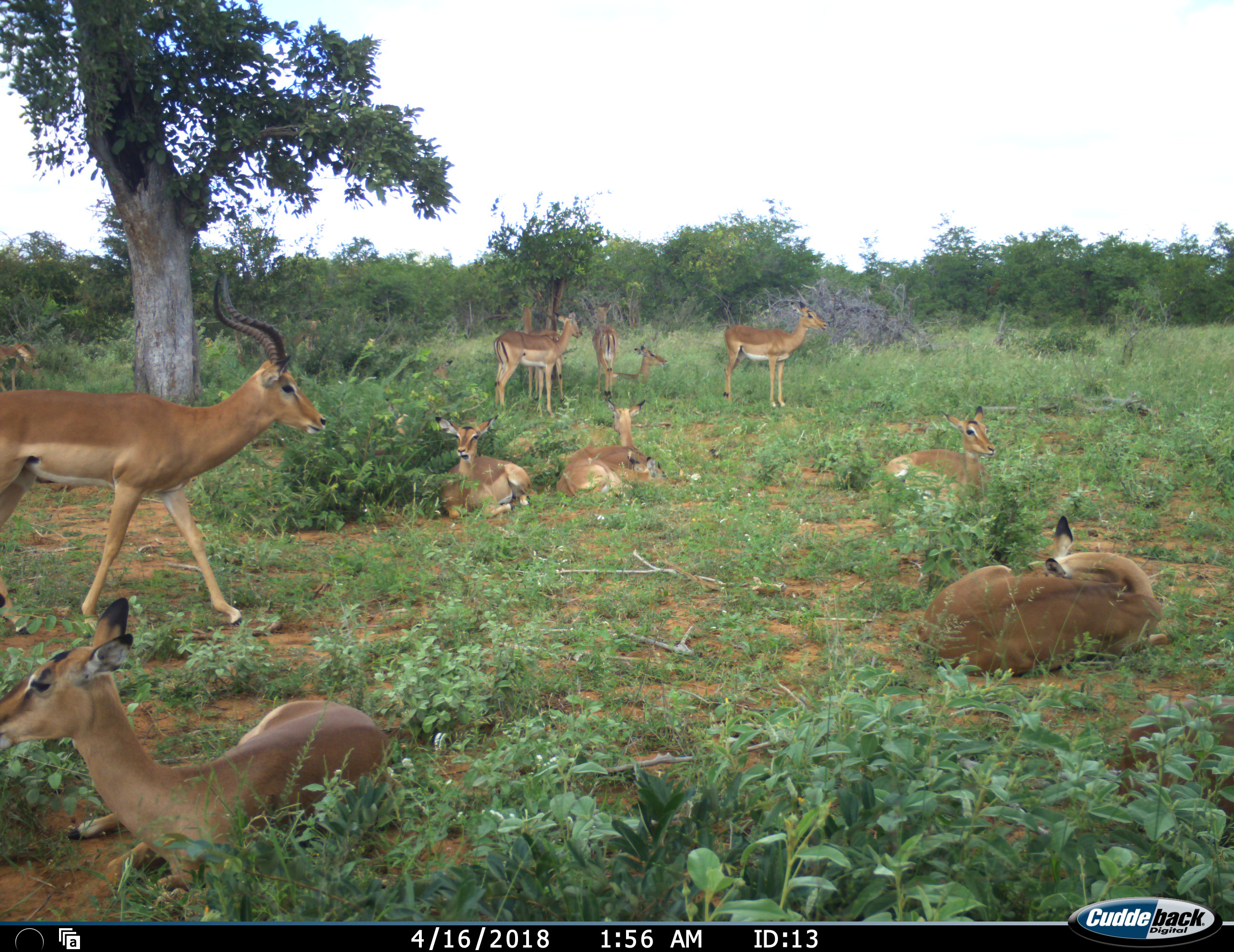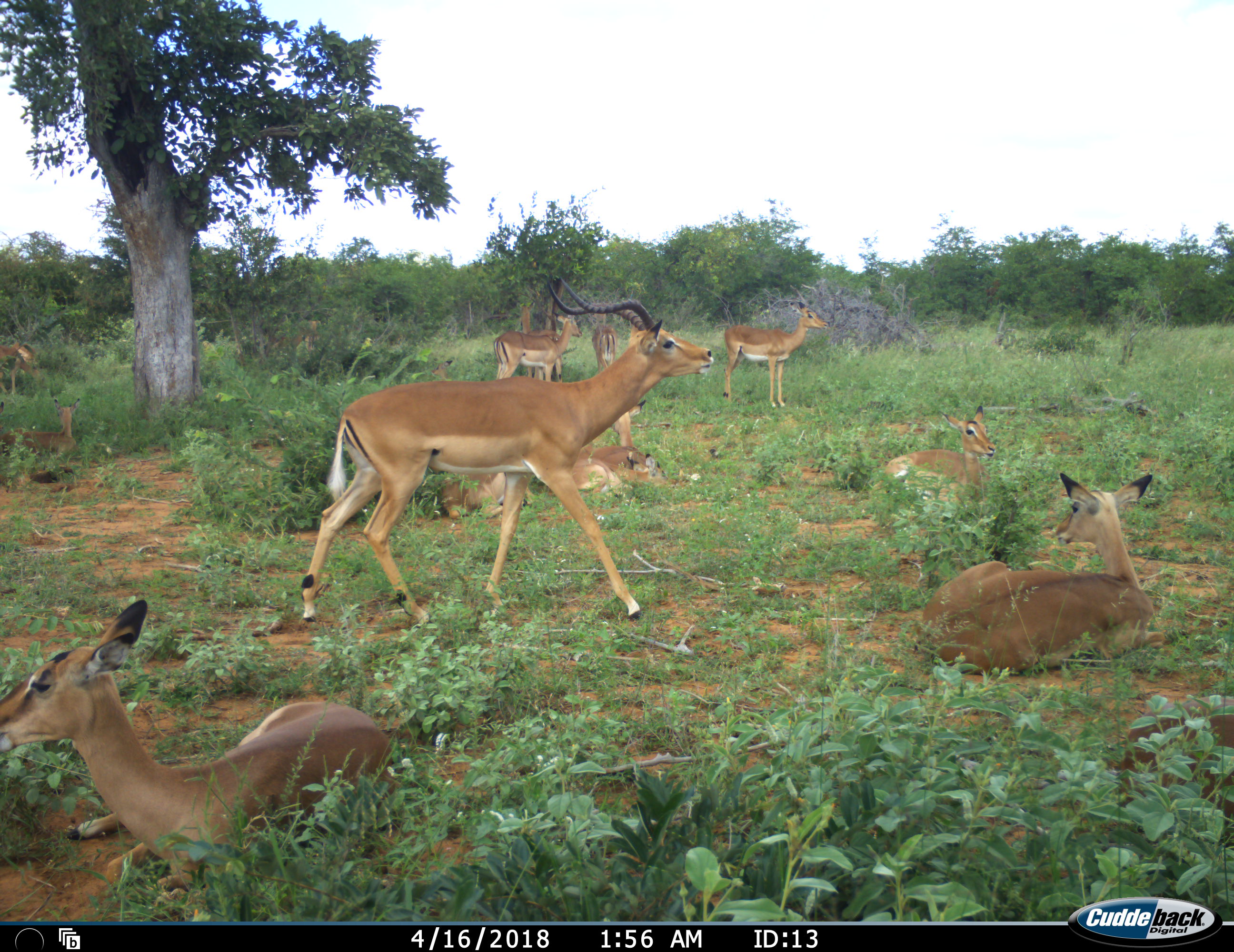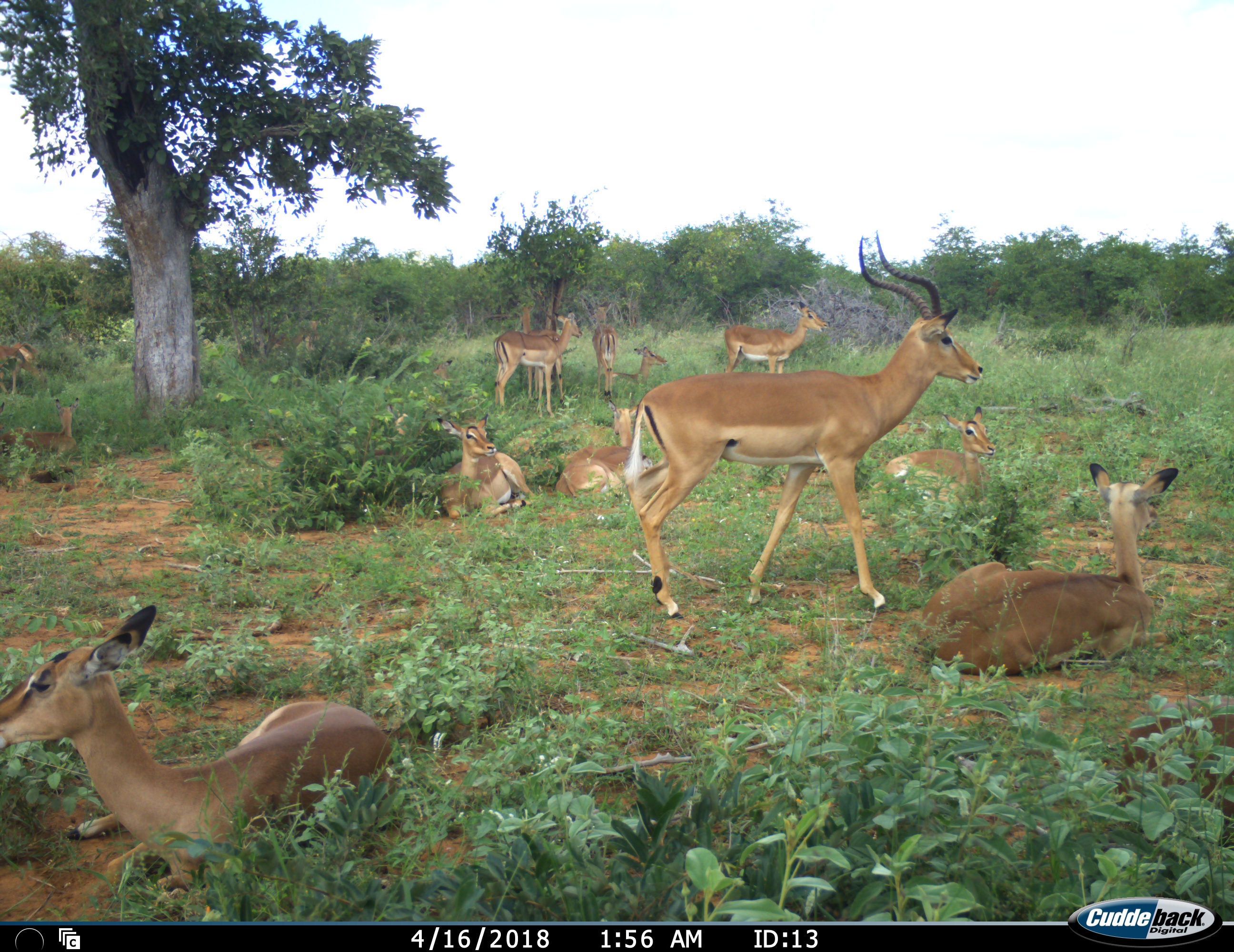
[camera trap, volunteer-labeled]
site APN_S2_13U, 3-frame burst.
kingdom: Animalia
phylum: Chordata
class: Mammalia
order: Artiodactyla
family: Bovidae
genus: Aepyceros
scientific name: Aepyceros melampus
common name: impala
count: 11-50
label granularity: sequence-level